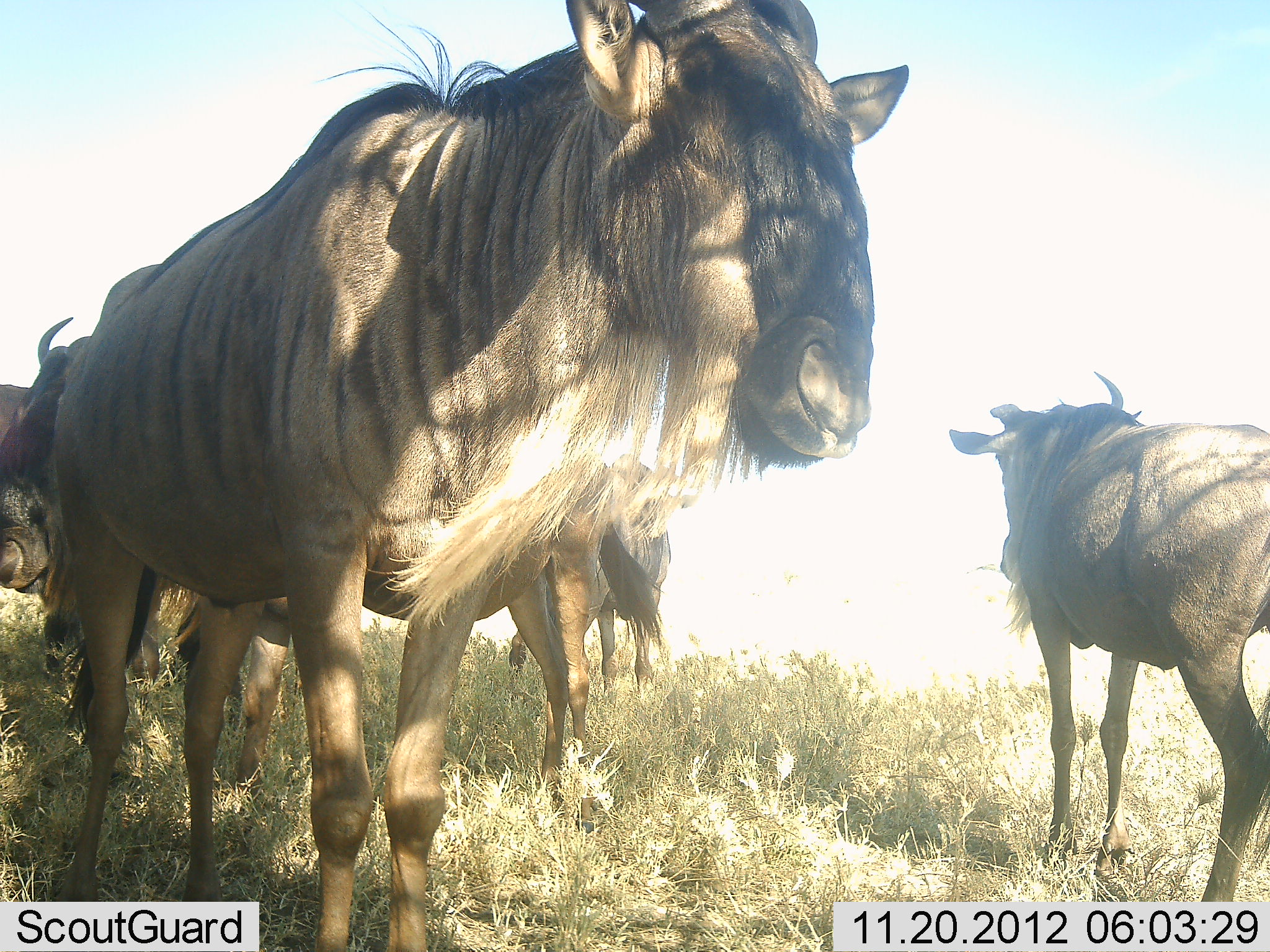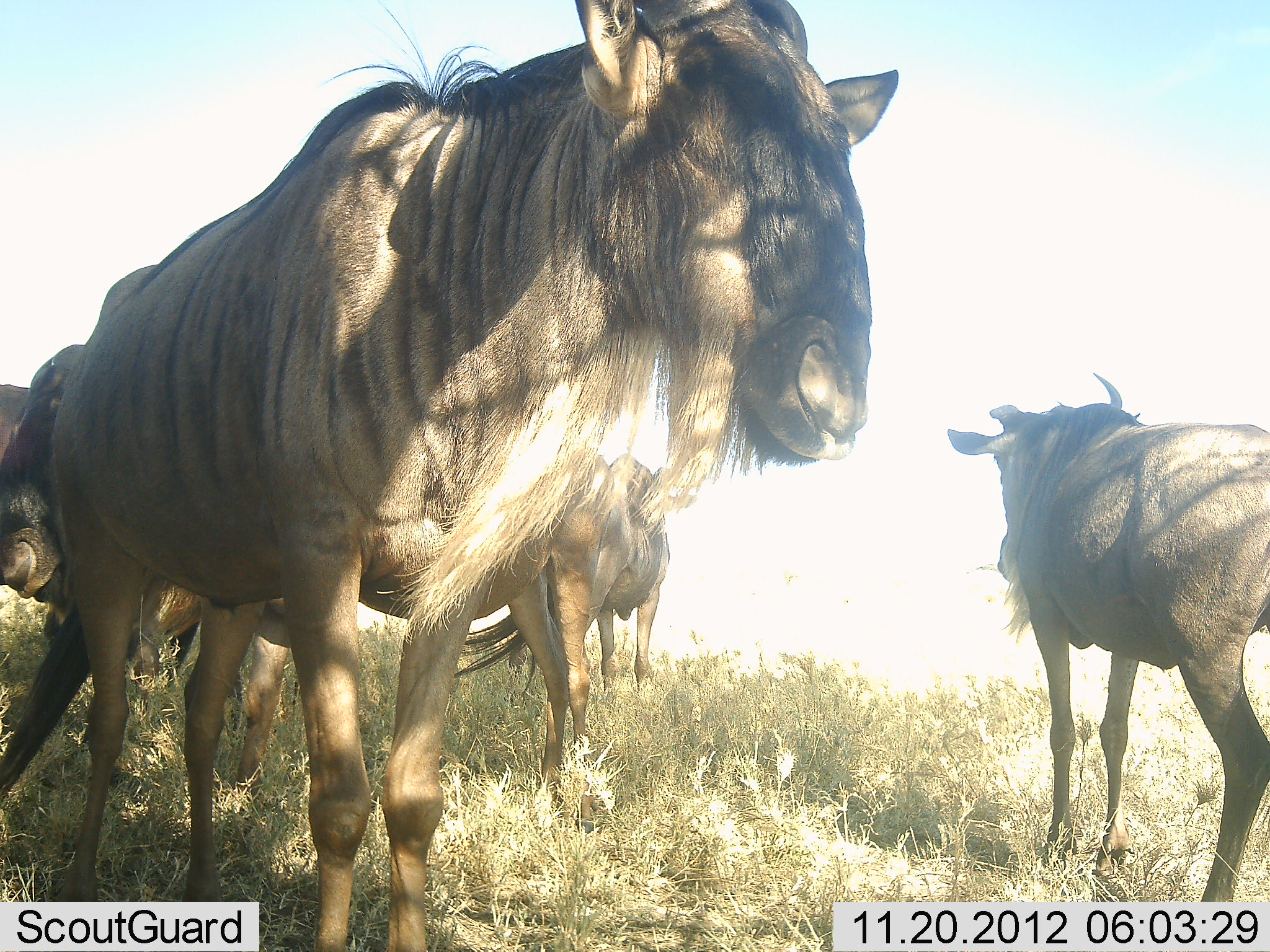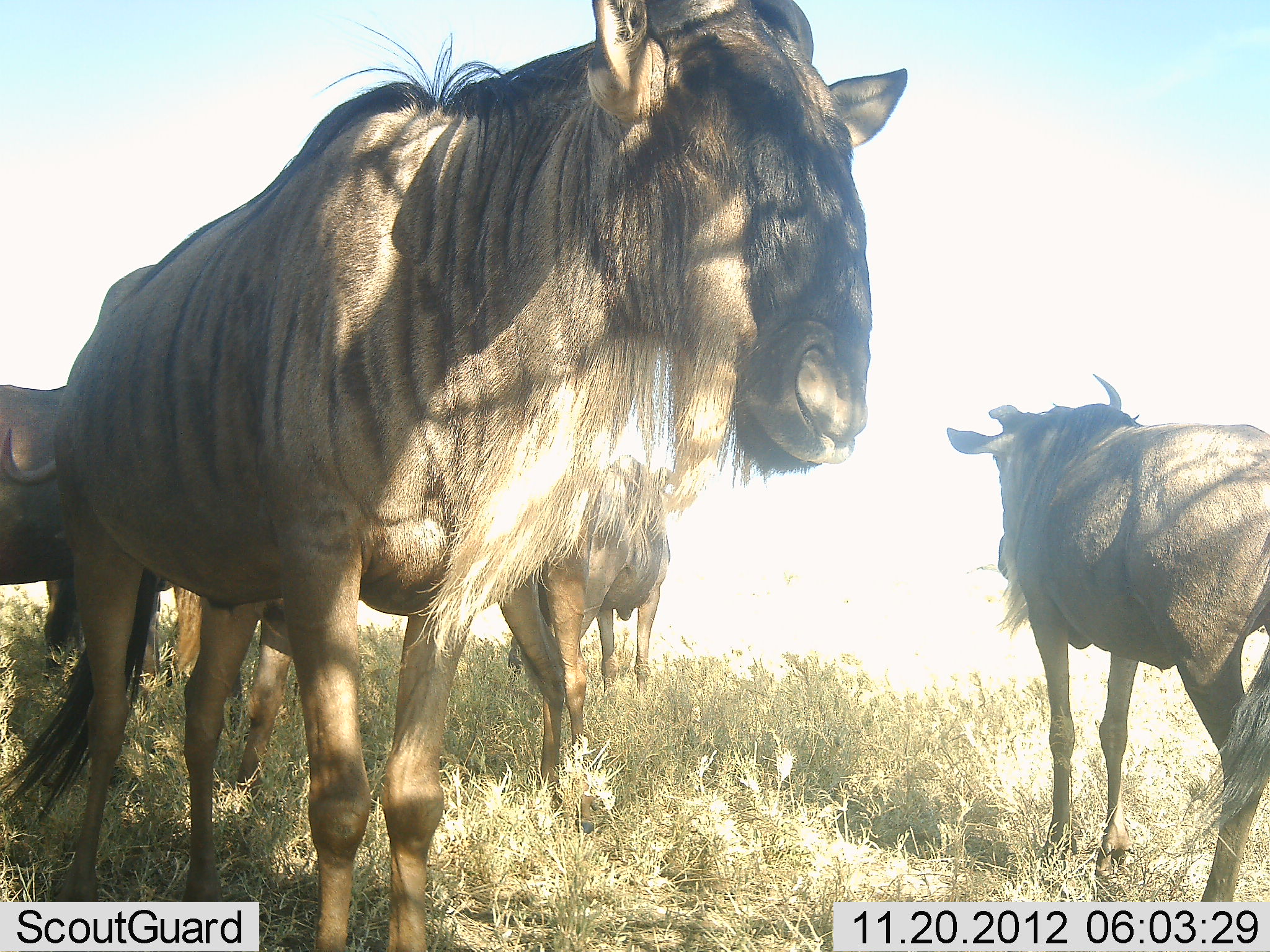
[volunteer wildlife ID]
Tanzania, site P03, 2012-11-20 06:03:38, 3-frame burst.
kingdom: Animalia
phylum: Chordata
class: Mammalia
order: Artiodactyla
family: Bovidae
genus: Connochaetes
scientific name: Connochaetes taurinus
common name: blue wildebeest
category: wildebeest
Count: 5.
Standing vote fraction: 100%.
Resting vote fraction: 0%.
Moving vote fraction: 0%.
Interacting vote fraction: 10%.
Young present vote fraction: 10%.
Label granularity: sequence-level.